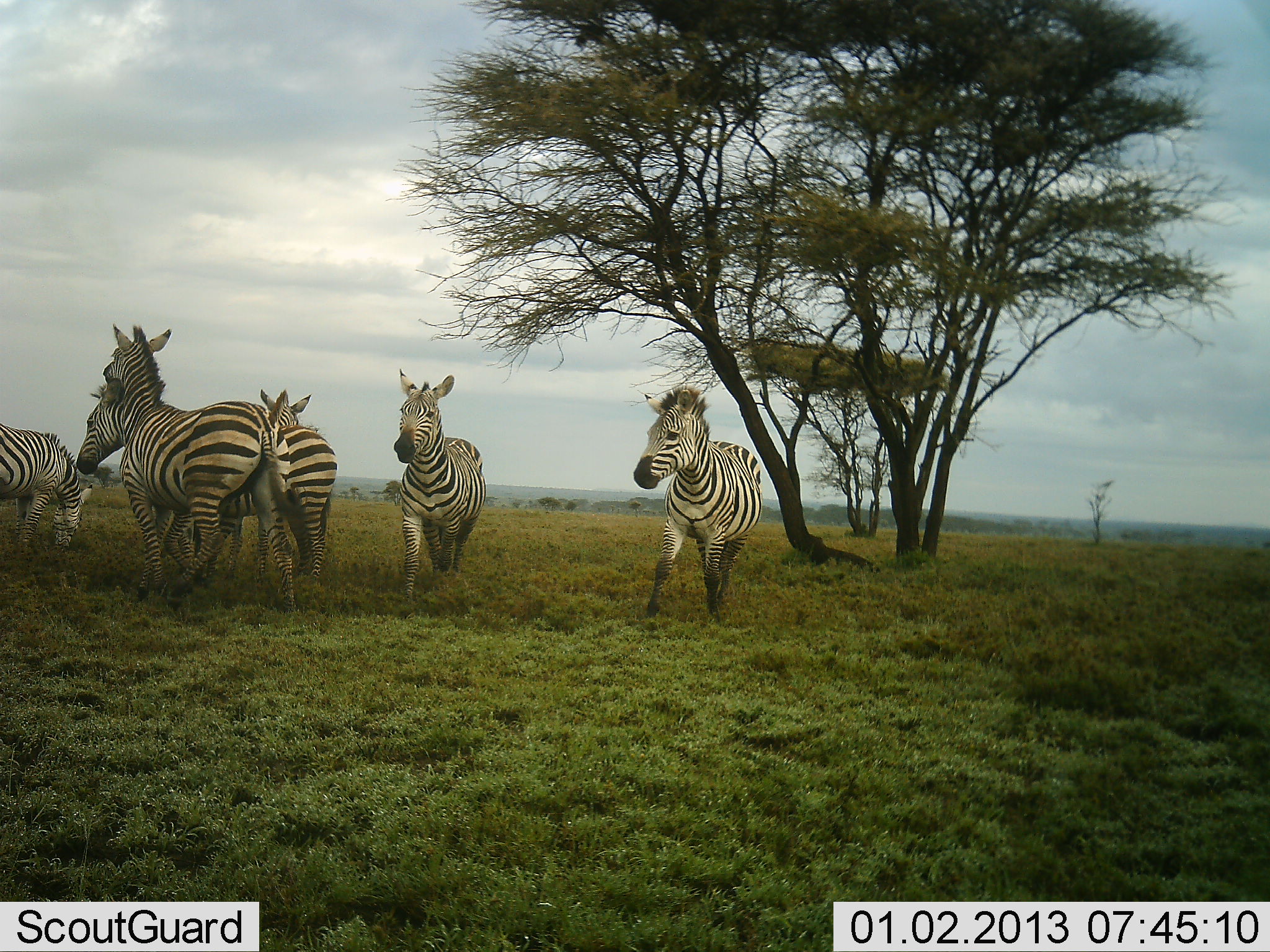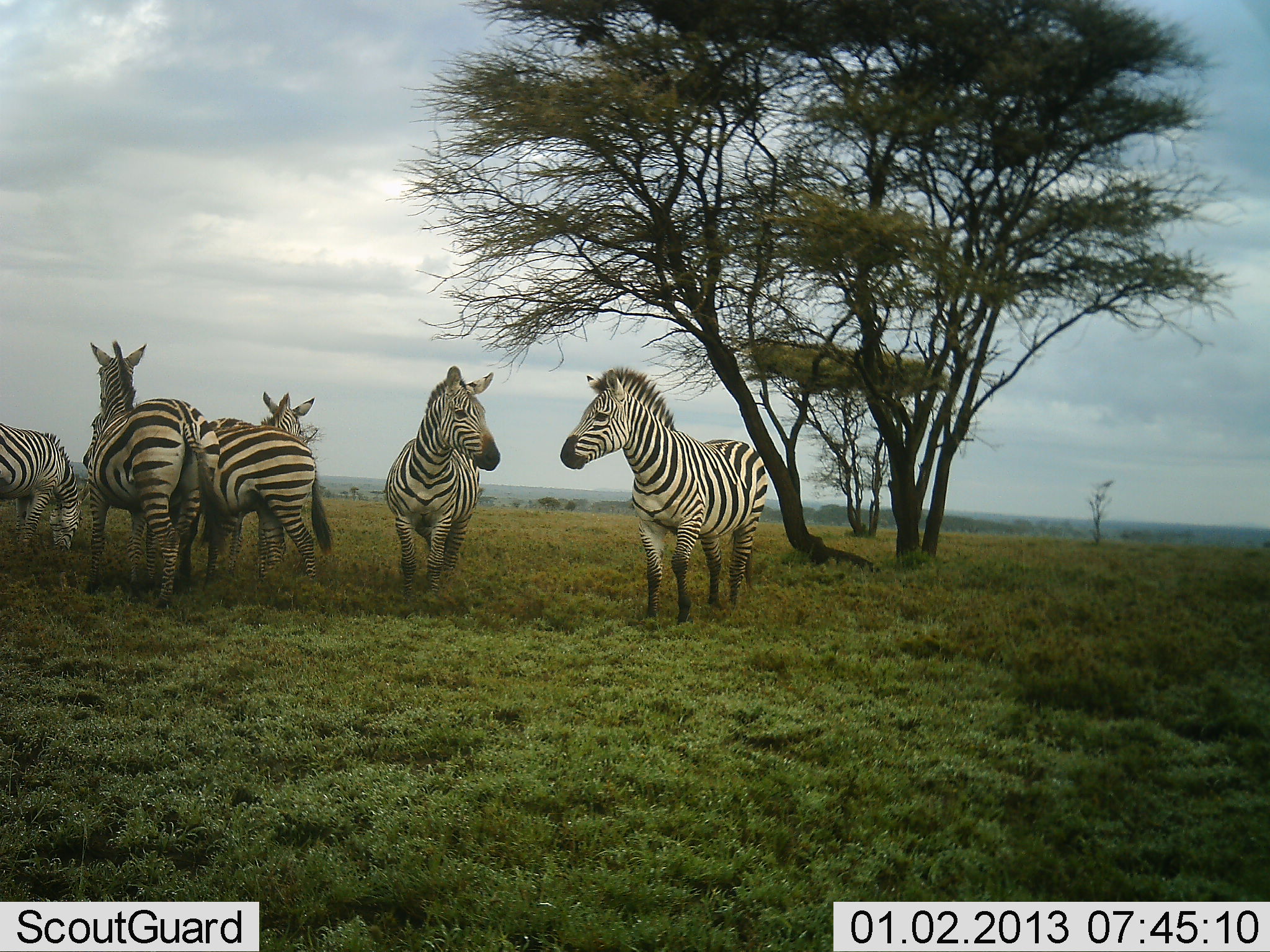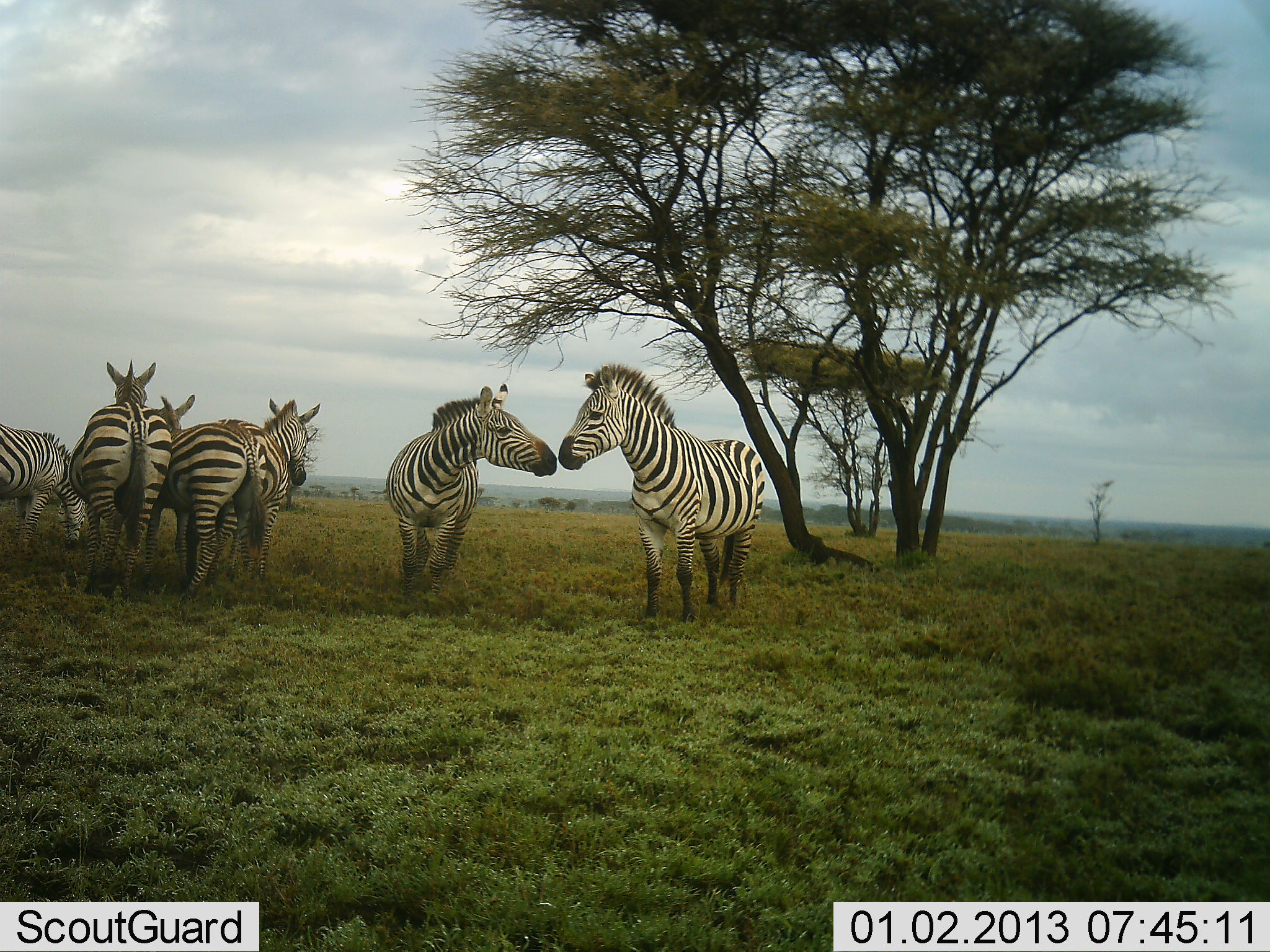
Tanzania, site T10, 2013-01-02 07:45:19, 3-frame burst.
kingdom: Animalia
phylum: Chordata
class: Mammalia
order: Perissodactyla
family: Equidae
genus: Equus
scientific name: Equus quagga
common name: plains zebra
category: zebra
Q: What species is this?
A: Zebra (plains zebra) (Equus quagga).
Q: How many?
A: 6.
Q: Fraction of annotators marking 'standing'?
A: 80%.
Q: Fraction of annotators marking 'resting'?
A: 10%.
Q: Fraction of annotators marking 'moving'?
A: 20%.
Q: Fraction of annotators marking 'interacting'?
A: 40%.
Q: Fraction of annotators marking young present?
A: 0%.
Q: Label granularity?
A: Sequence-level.